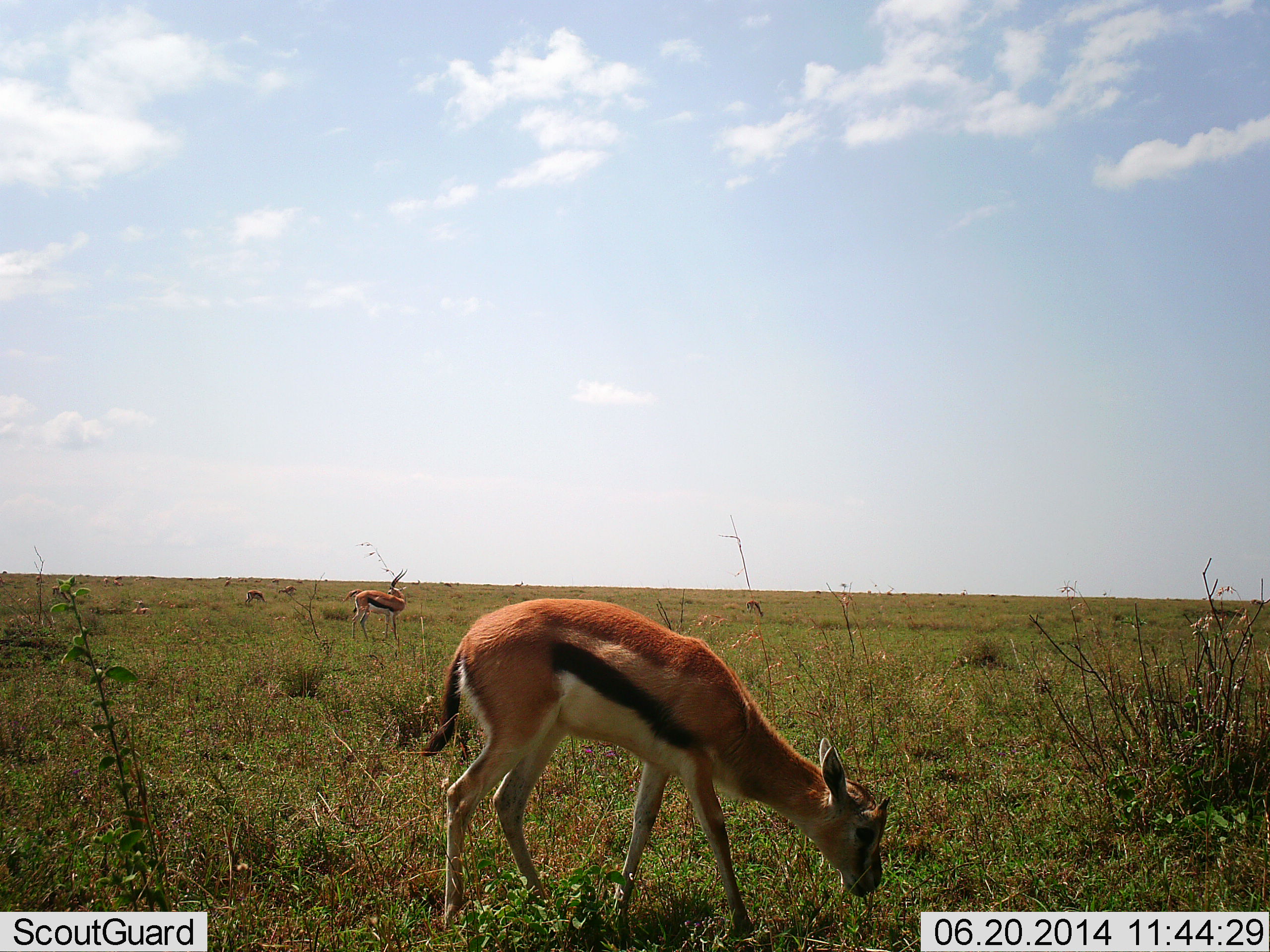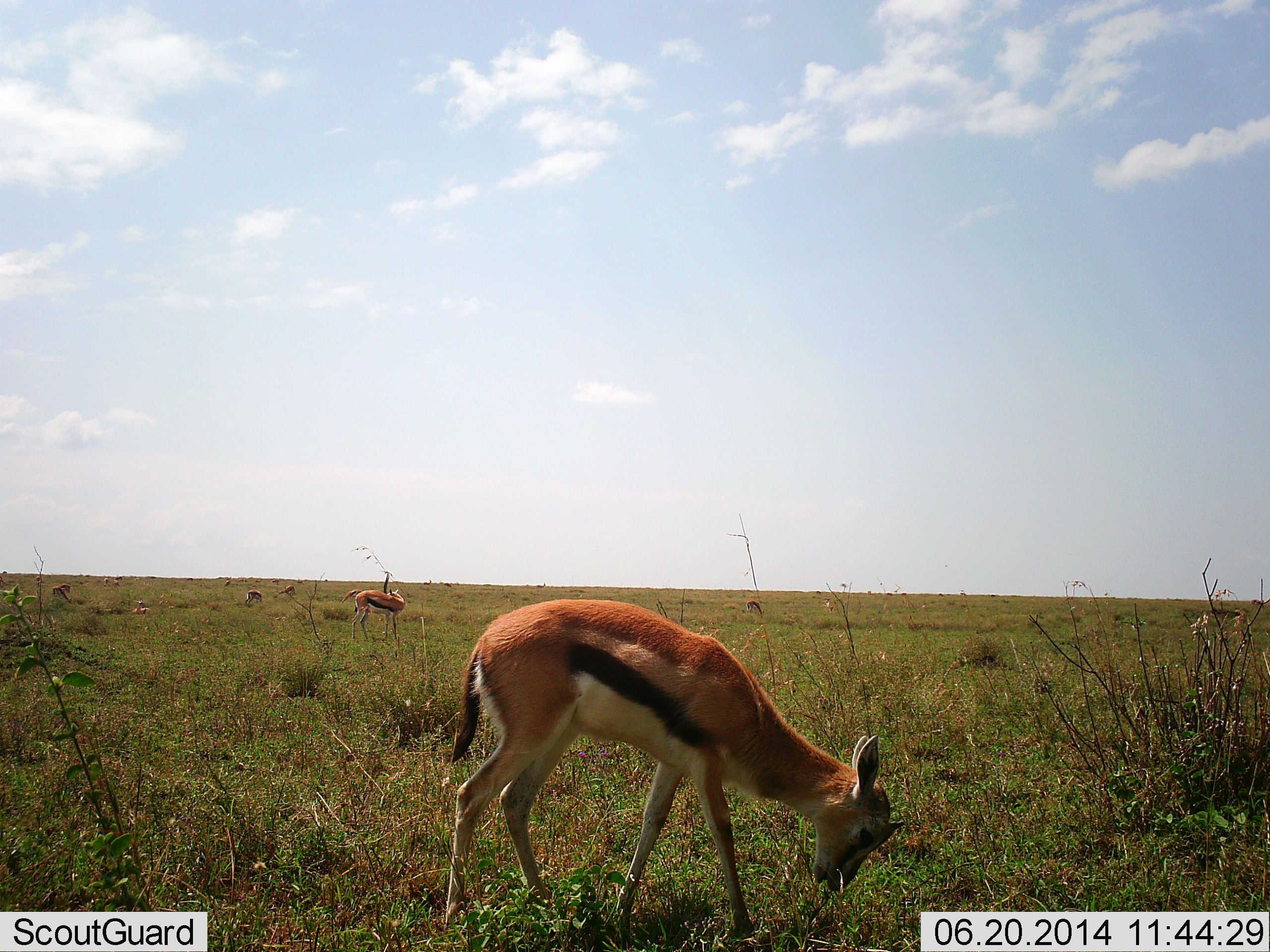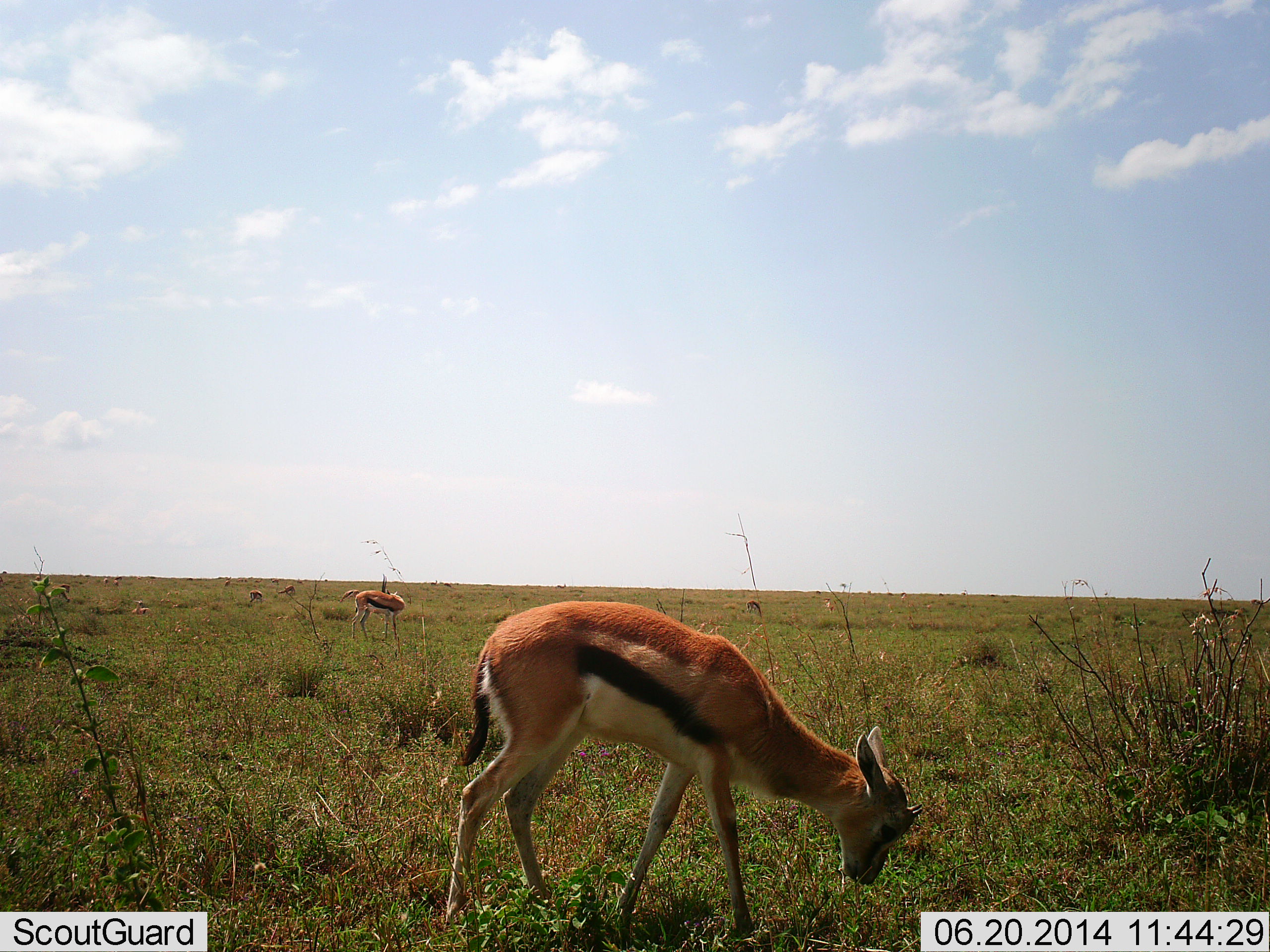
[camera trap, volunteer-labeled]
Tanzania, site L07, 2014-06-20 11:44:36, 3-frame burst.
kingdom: Animalia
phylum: Chordata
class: Mammalia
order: Artiodactyla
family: Bovidae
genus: Eudorcas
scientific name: Eudorcas thomsonii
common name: thomson's gazelle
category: gazellethomsons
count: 6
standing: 40%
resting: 0%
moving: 10%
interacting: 10%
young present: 10%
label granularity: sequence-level